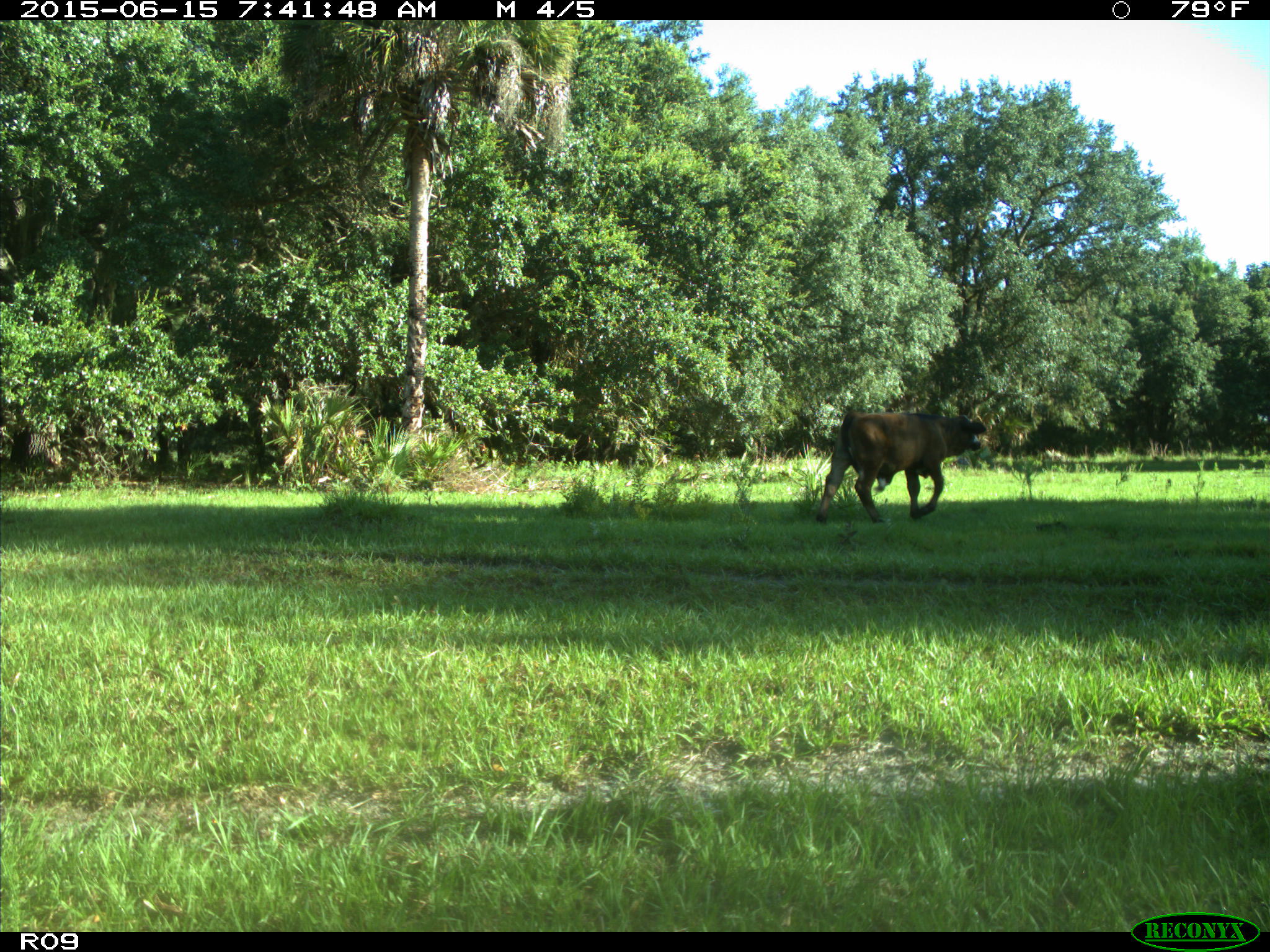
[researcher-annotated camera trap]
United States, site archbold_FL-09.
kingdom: Animalia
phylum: Chordata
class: Mammalia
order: Artiodactyla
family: Bovidae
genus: Bos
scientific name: Bos taurus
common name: domestic cow